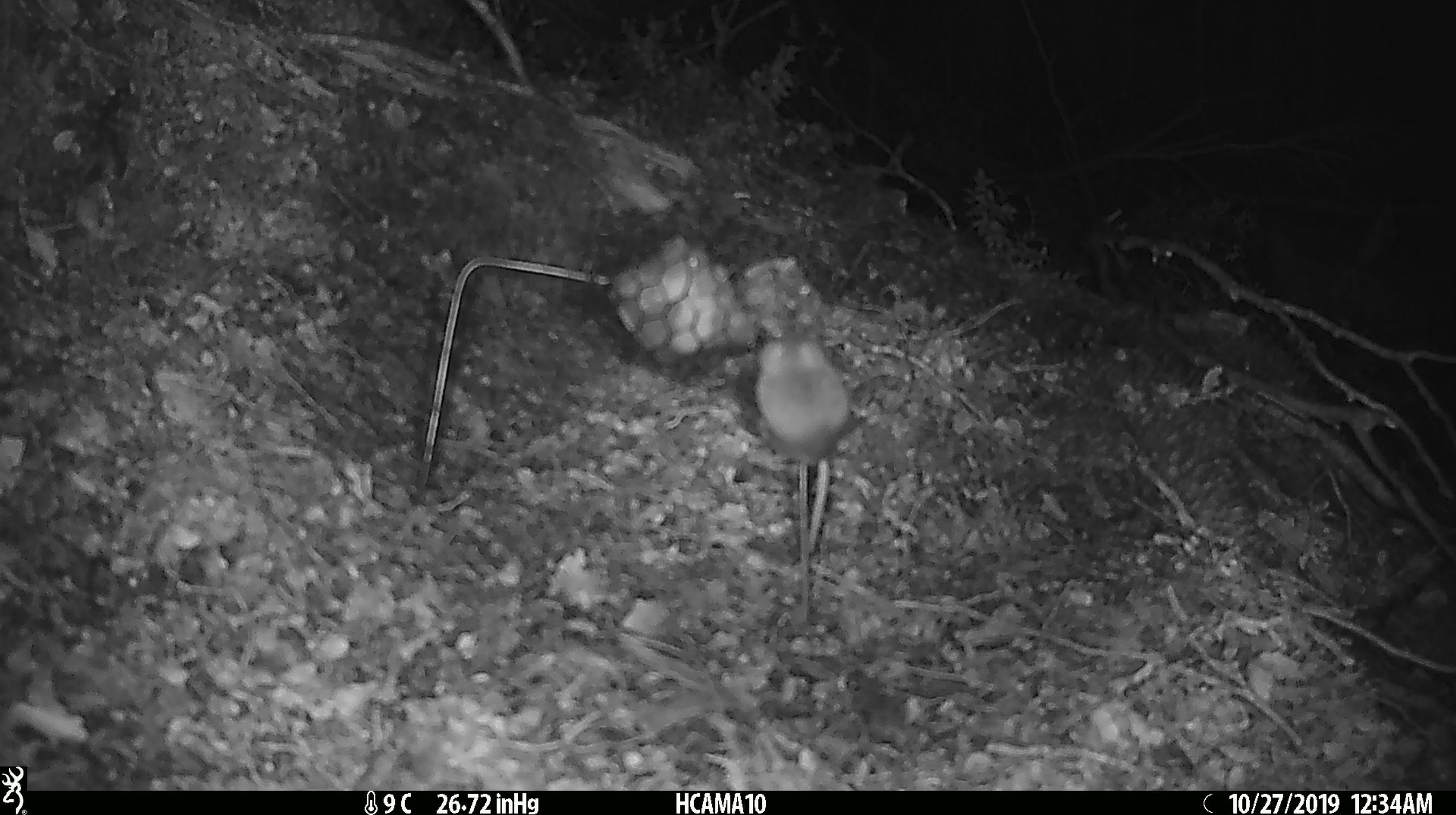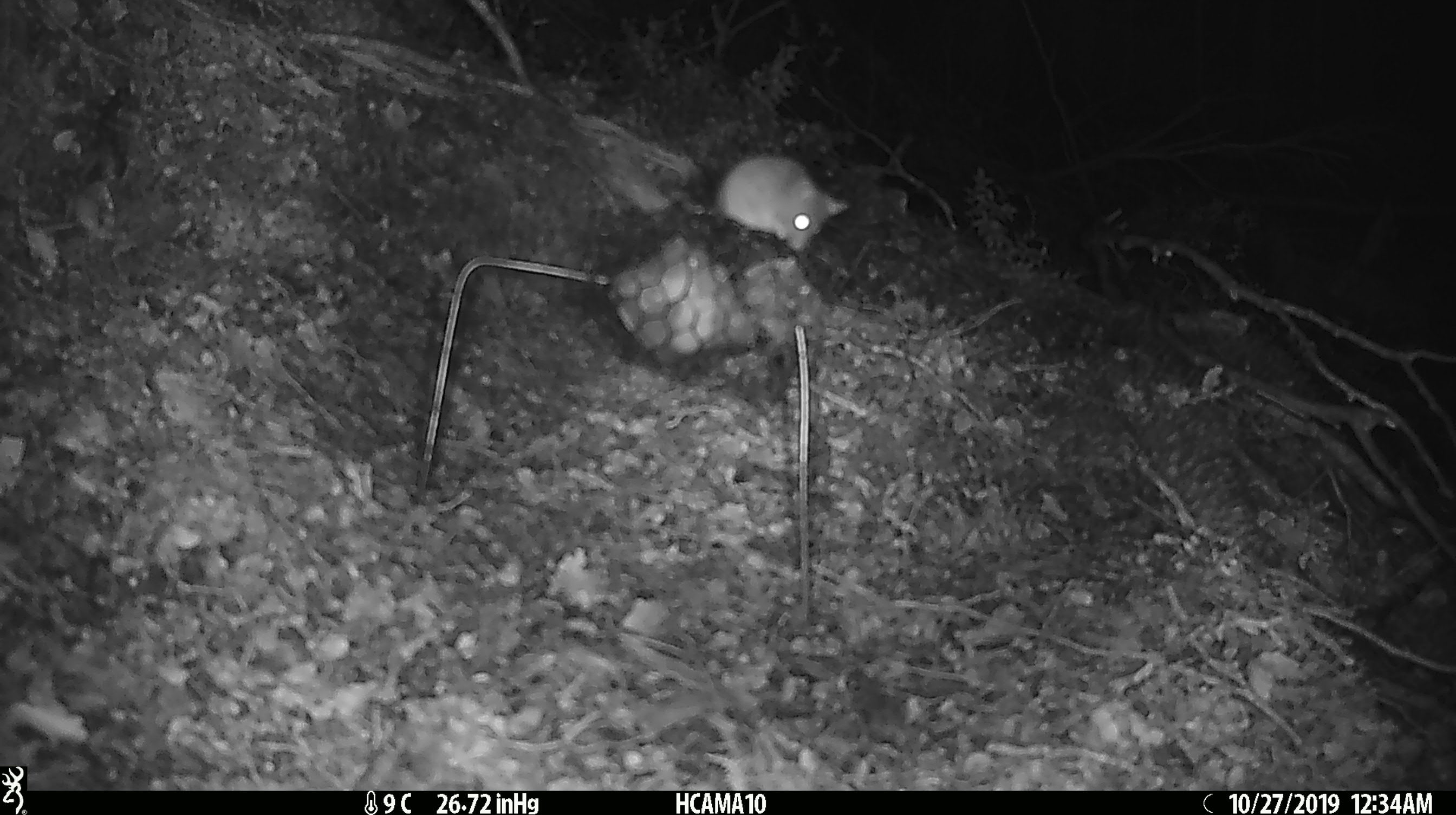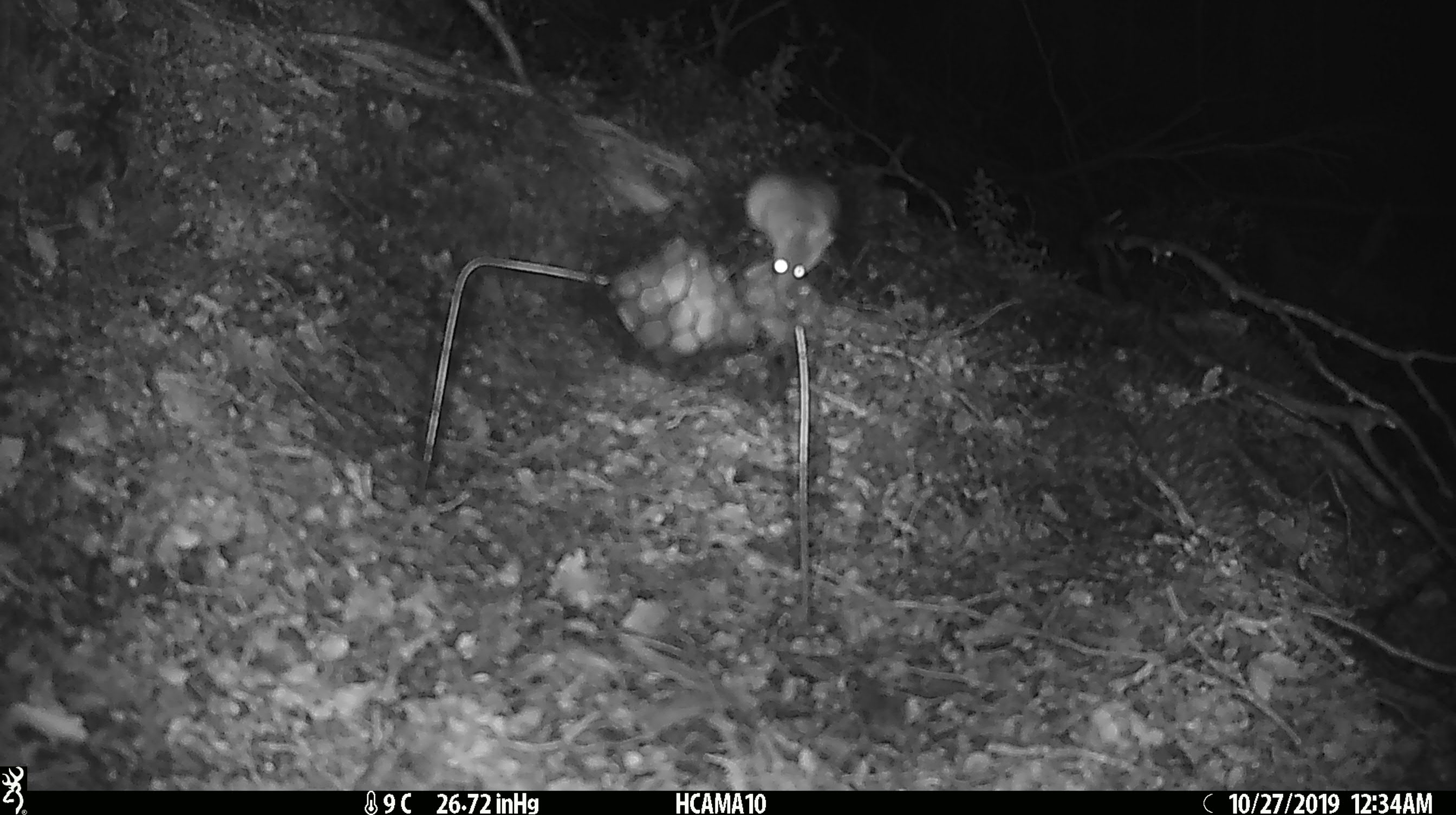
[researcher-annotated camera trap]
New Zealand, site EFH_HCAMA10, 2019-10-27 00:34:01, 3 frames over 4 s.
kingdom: Animalia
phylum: Chordata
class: Mammalia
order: Rodentia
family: Muridae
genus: Mus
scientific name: Mus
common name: mouse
Mouse (Mus).